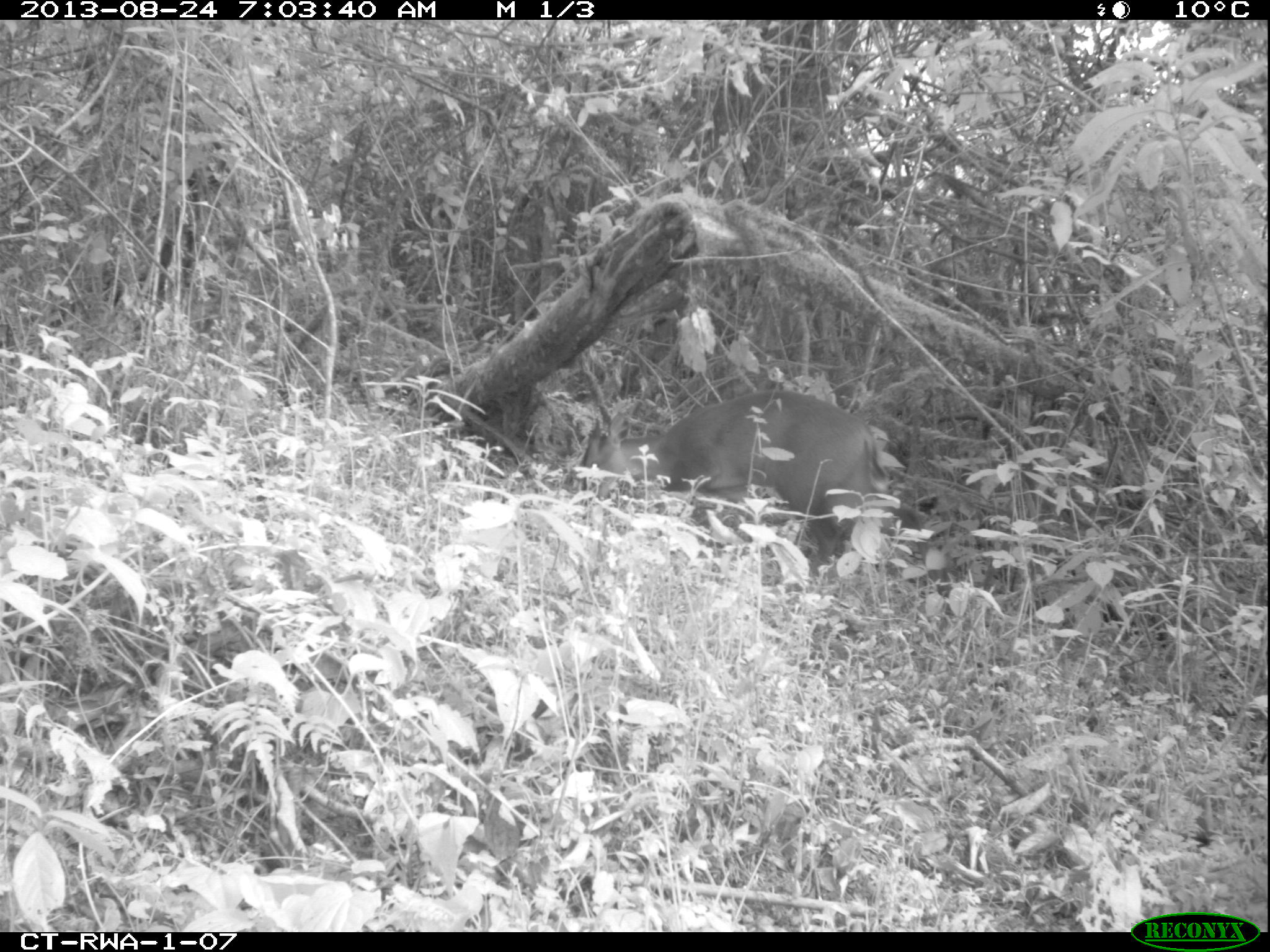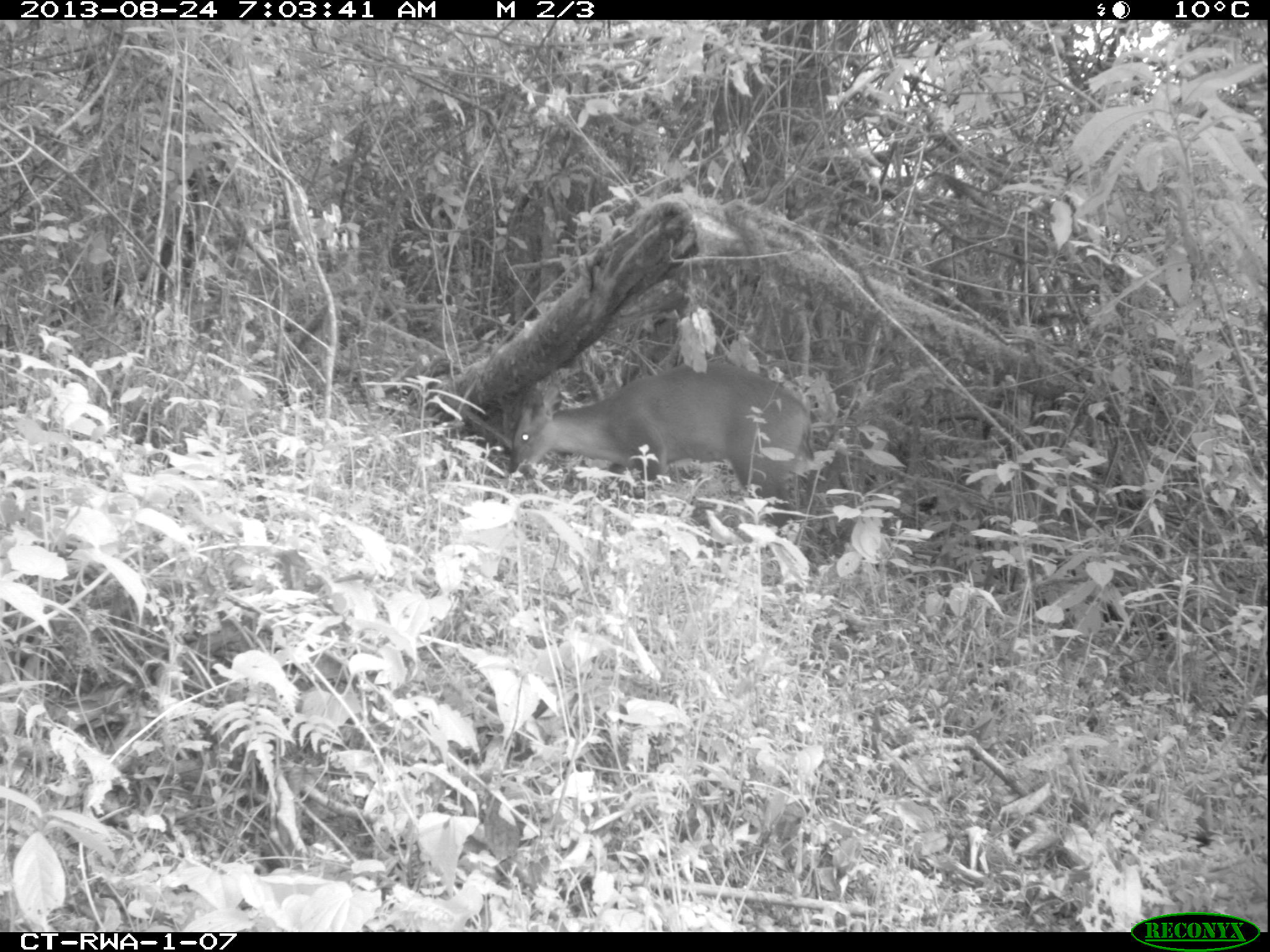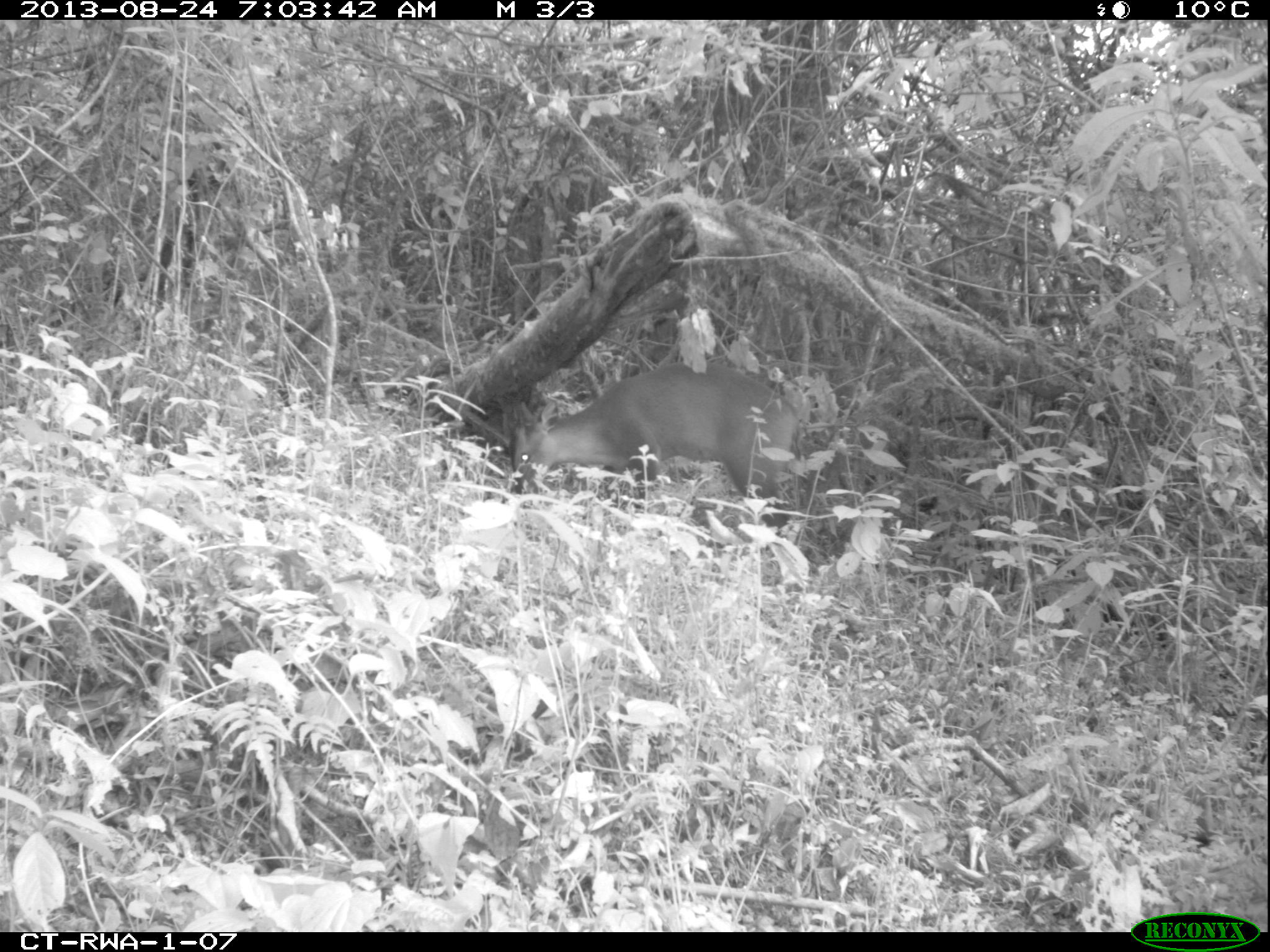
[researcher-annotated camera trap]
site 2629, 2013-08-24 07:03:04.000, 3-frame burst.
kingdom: Animalia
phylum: Chordata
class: Mammalia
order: Artiodactyla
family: Bovidae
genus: Cephalophus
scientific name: Cephalophus nigrifrons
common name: black-fronted duiker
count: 1